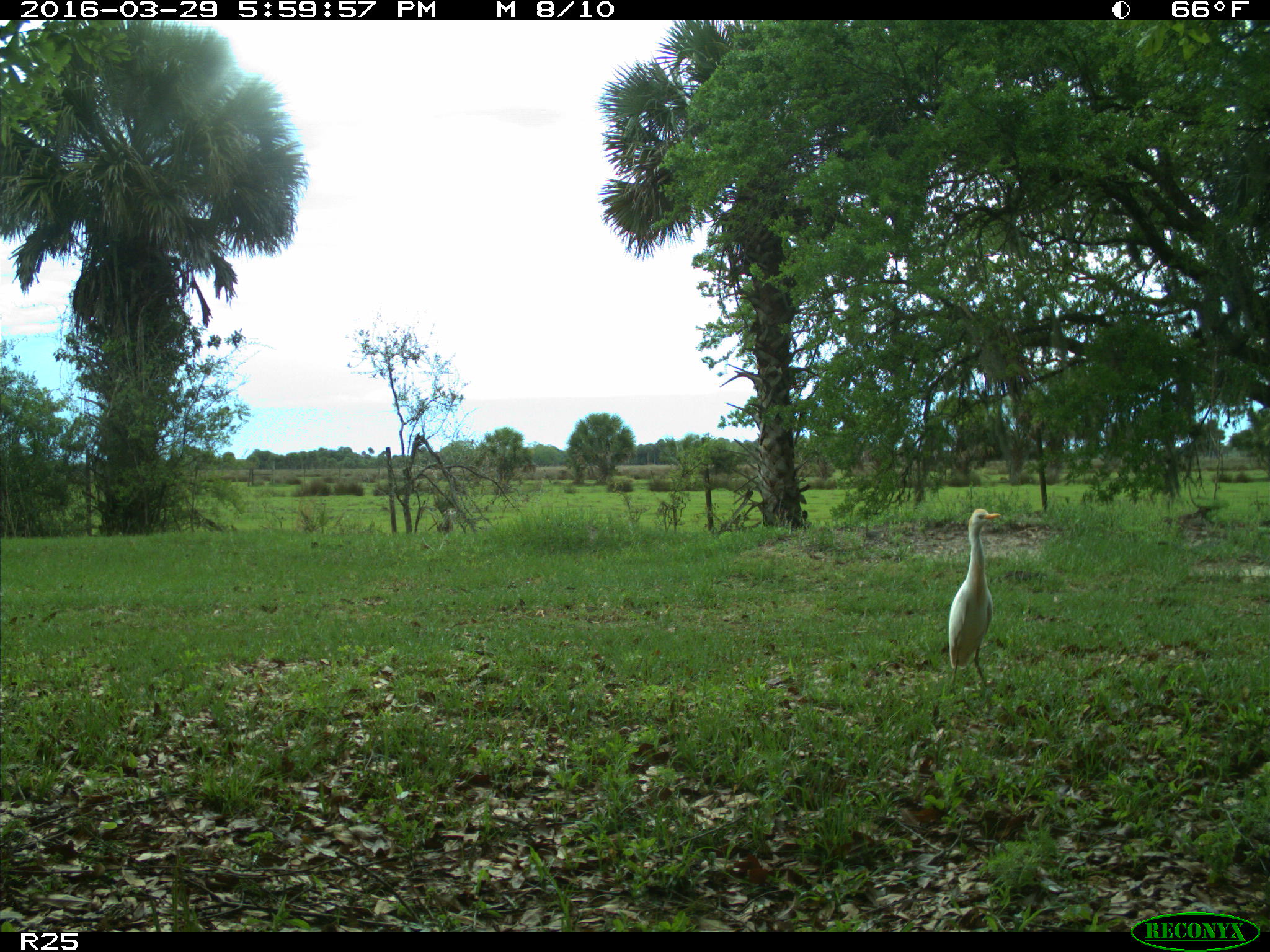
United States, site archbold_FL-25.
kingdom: Animalia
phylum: Chordata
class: Aves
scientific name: Aves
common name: birds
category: unidentified bird